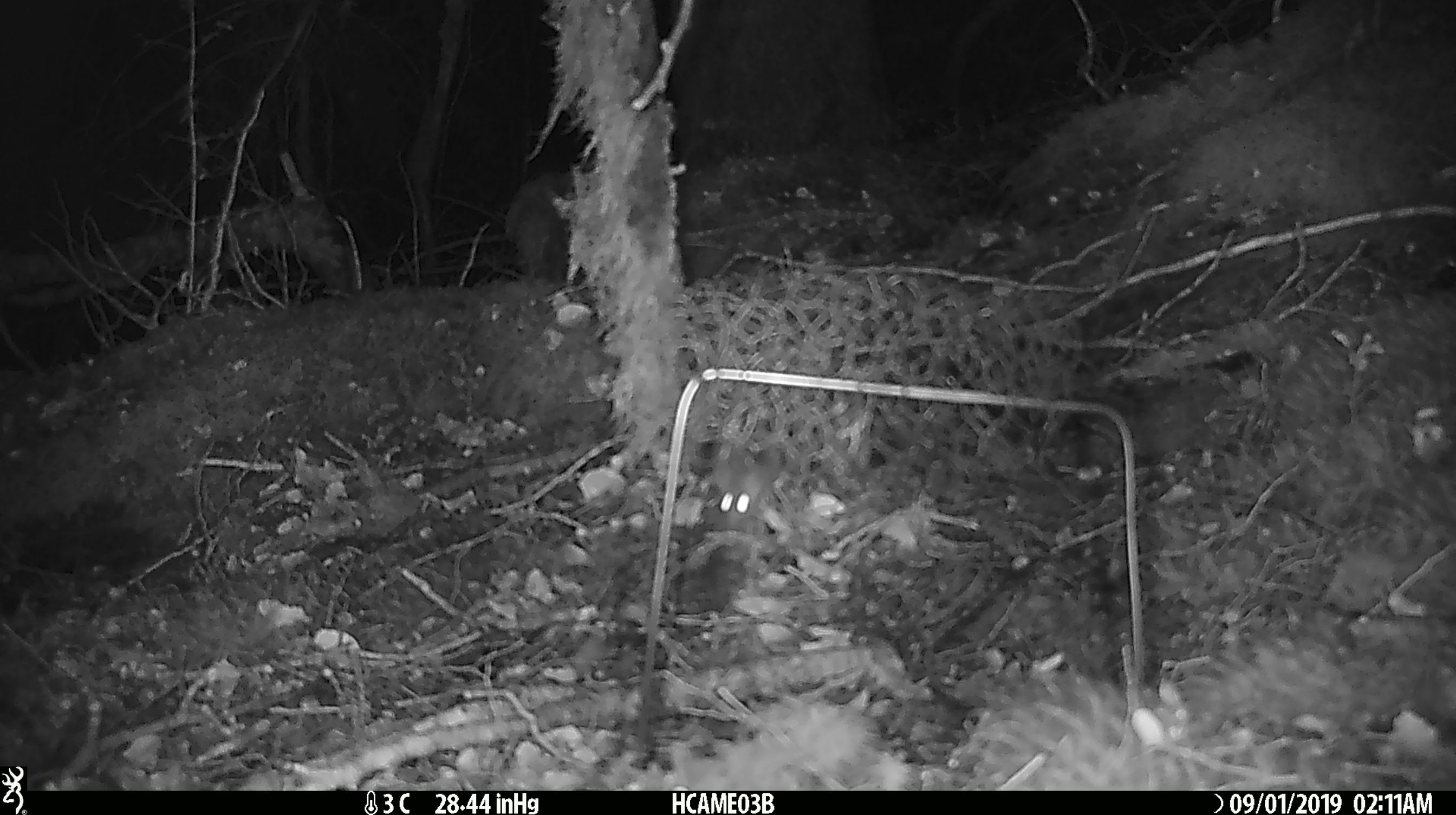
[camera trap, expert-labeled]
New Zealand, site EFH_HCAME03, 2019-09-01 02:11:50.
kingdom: Animalia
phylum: Chordata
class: Mammalia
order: Rodentia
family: Muridae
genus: Mus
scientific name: Mus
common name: mouse